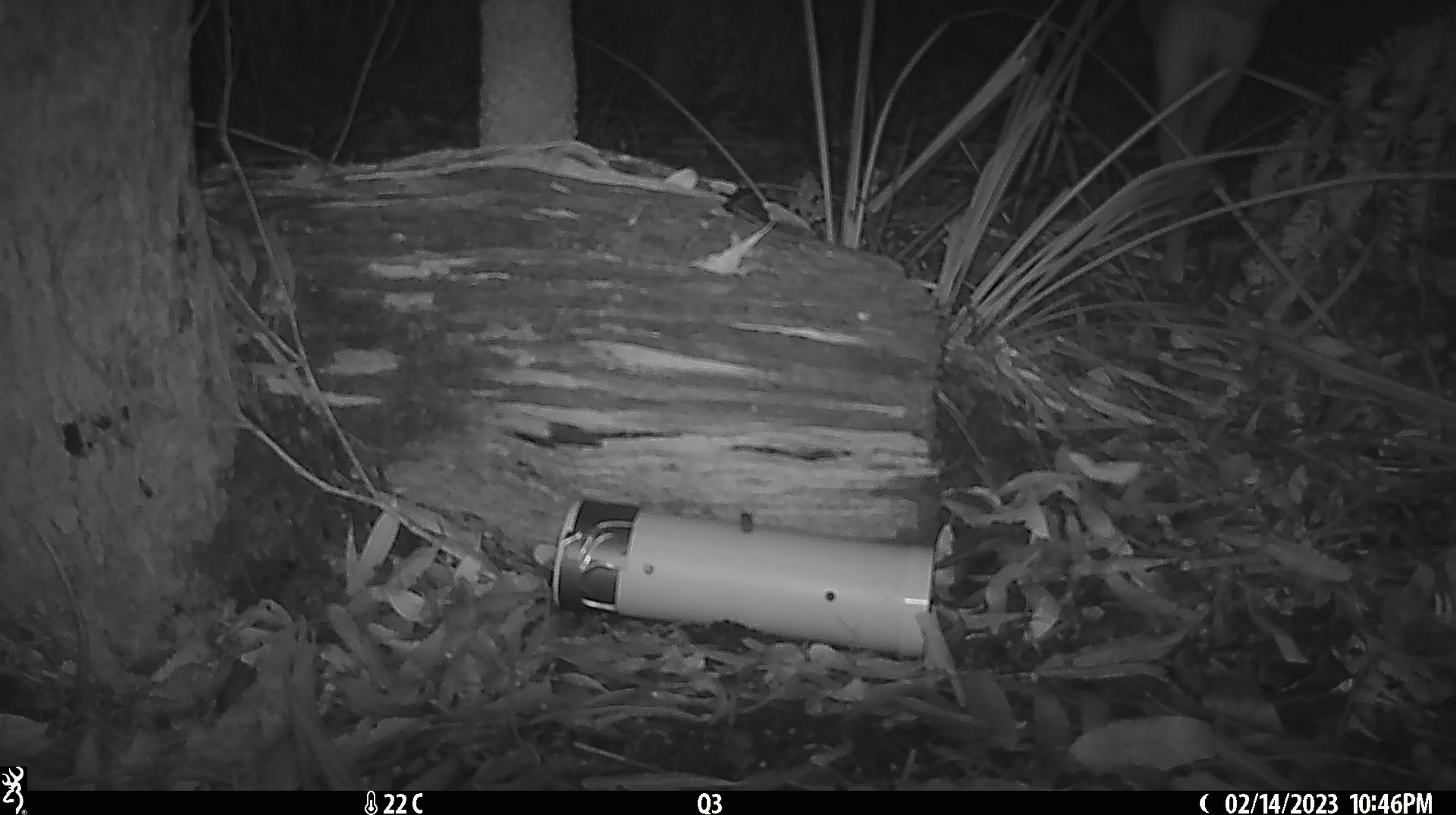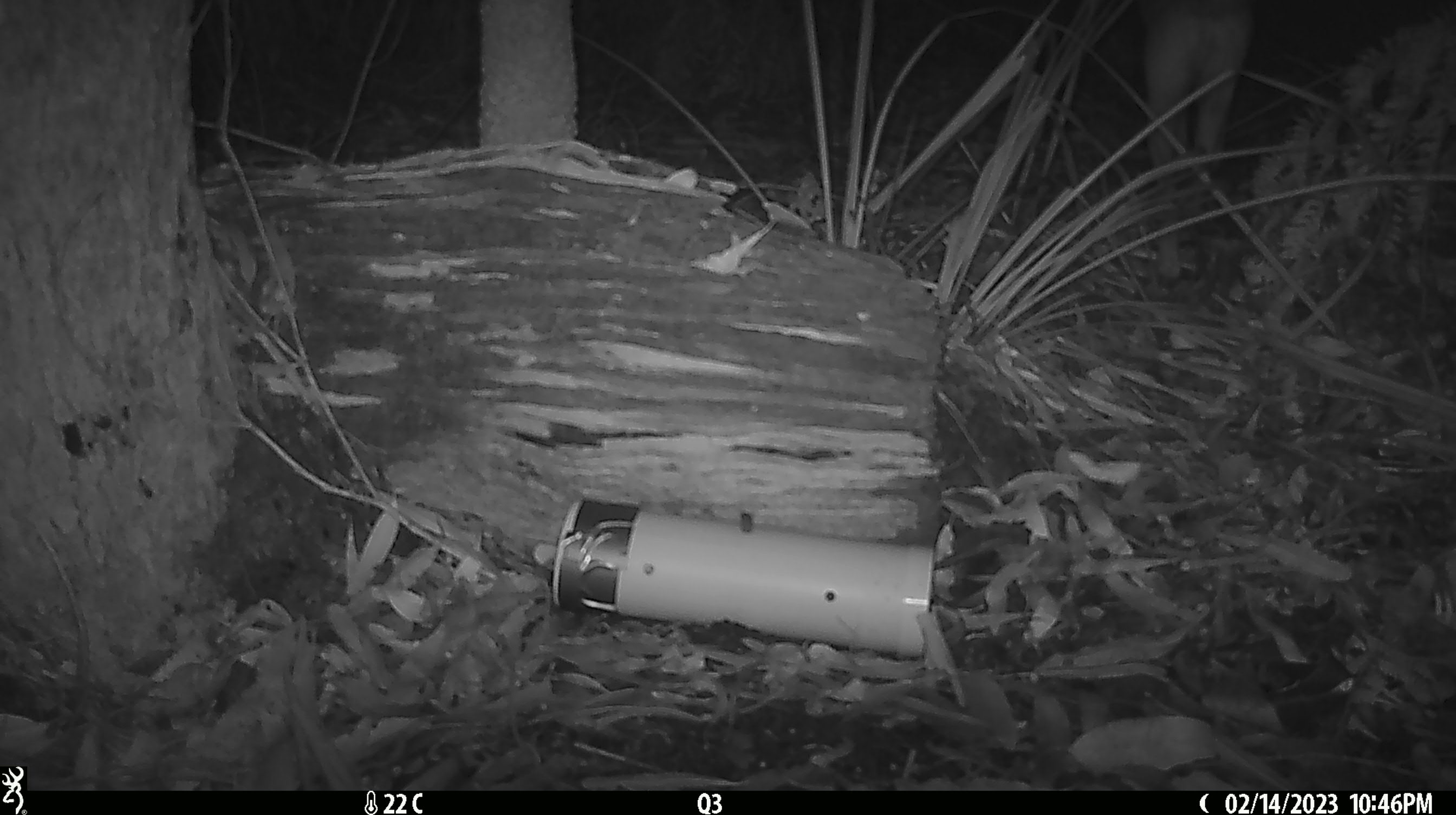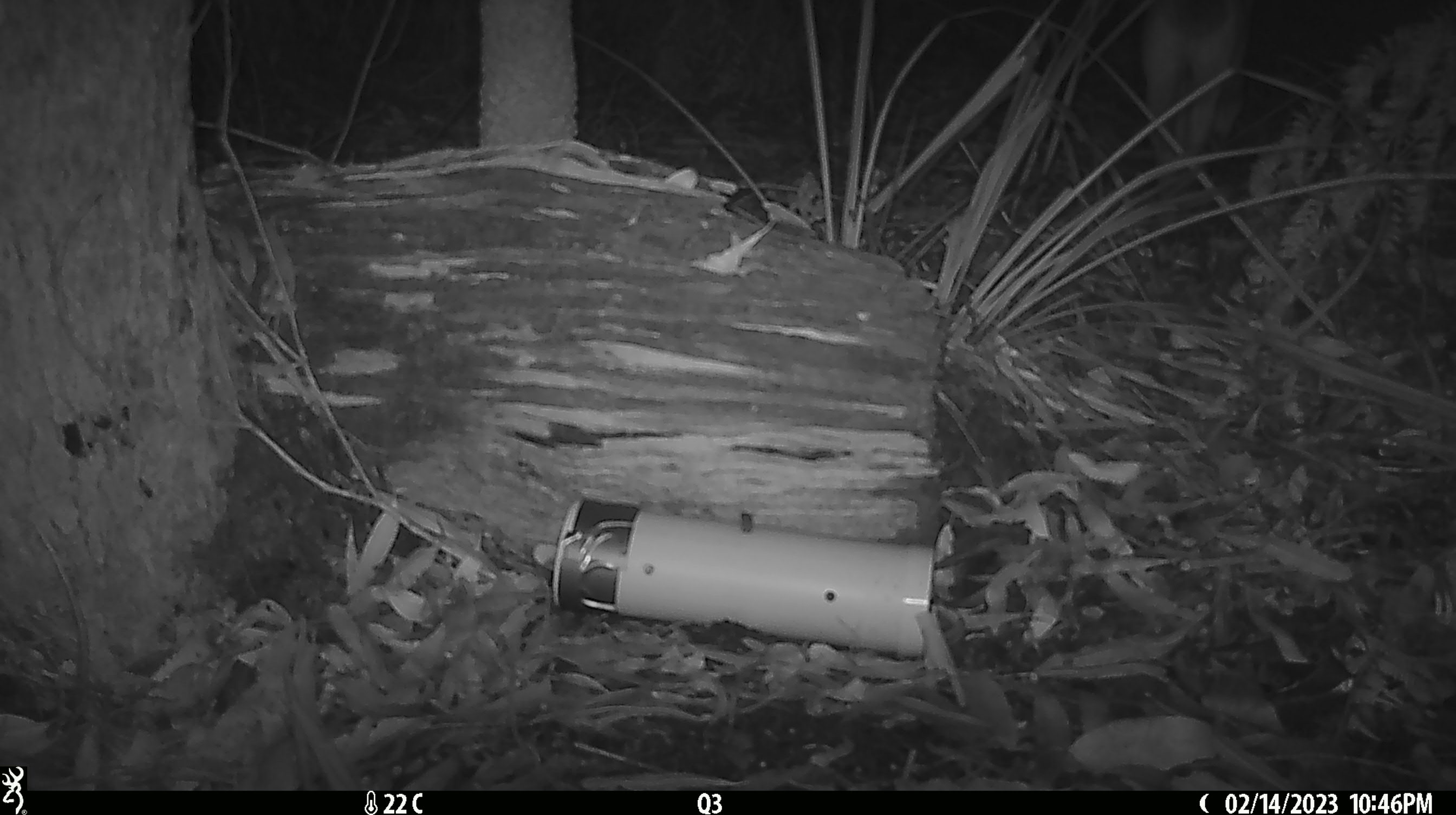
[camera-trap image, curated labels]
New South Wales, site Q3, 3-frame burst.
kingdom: Animalia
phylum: Chordata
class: Mammalia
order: Carnivora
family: Canidae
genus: Canis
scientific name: Canis familiaris dingo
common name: dingo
Dingo (Canis familiaris dingo).